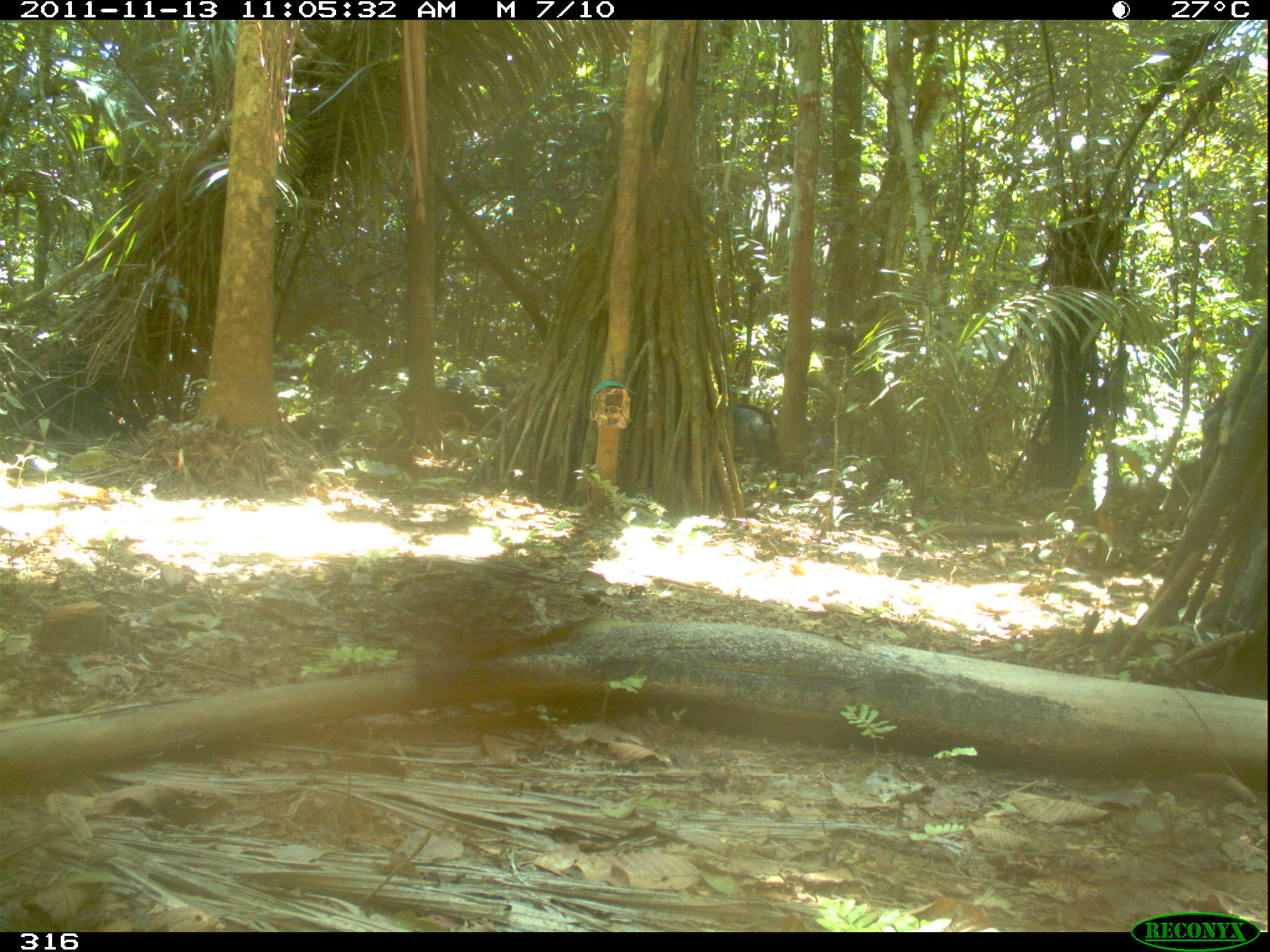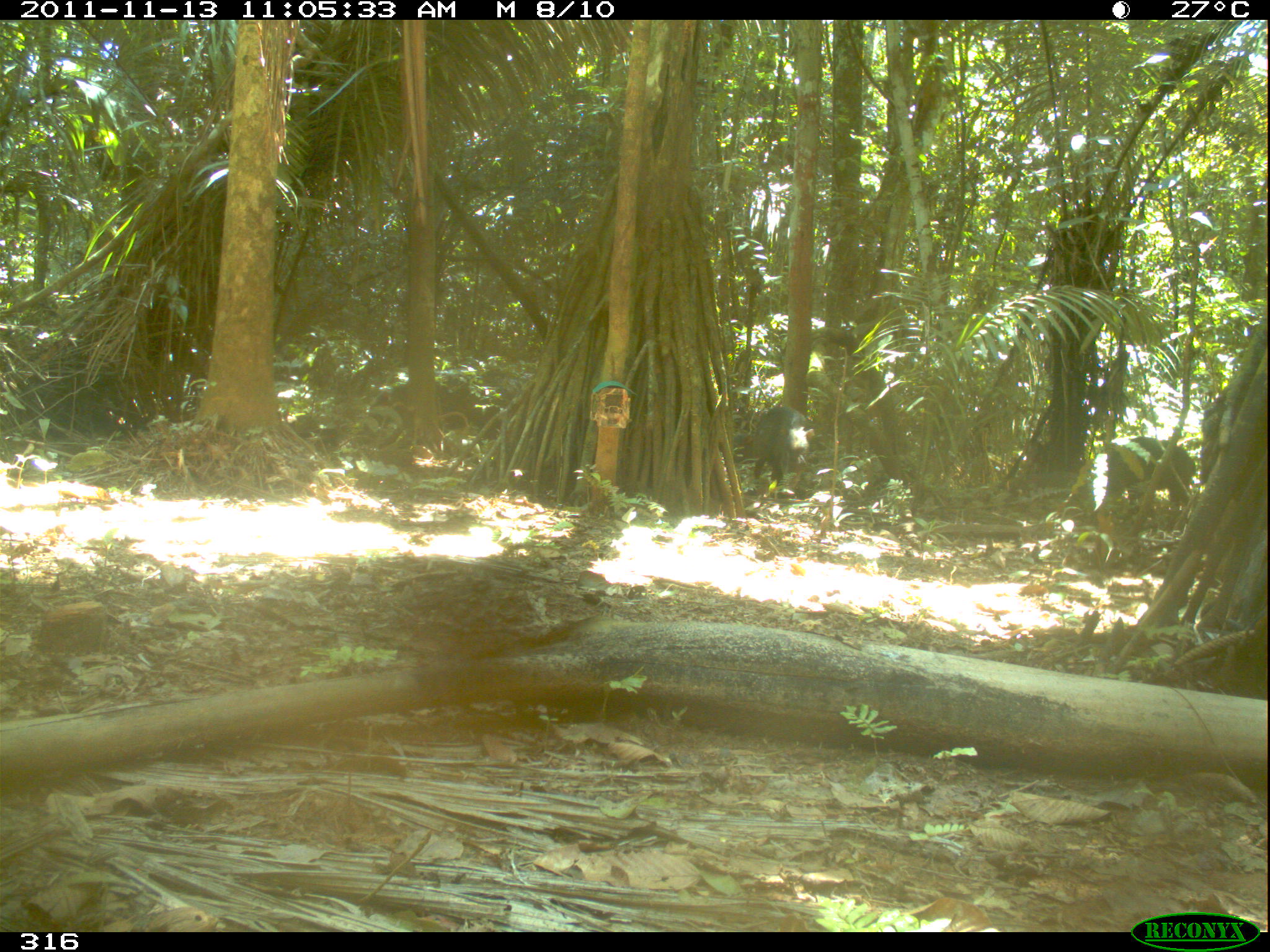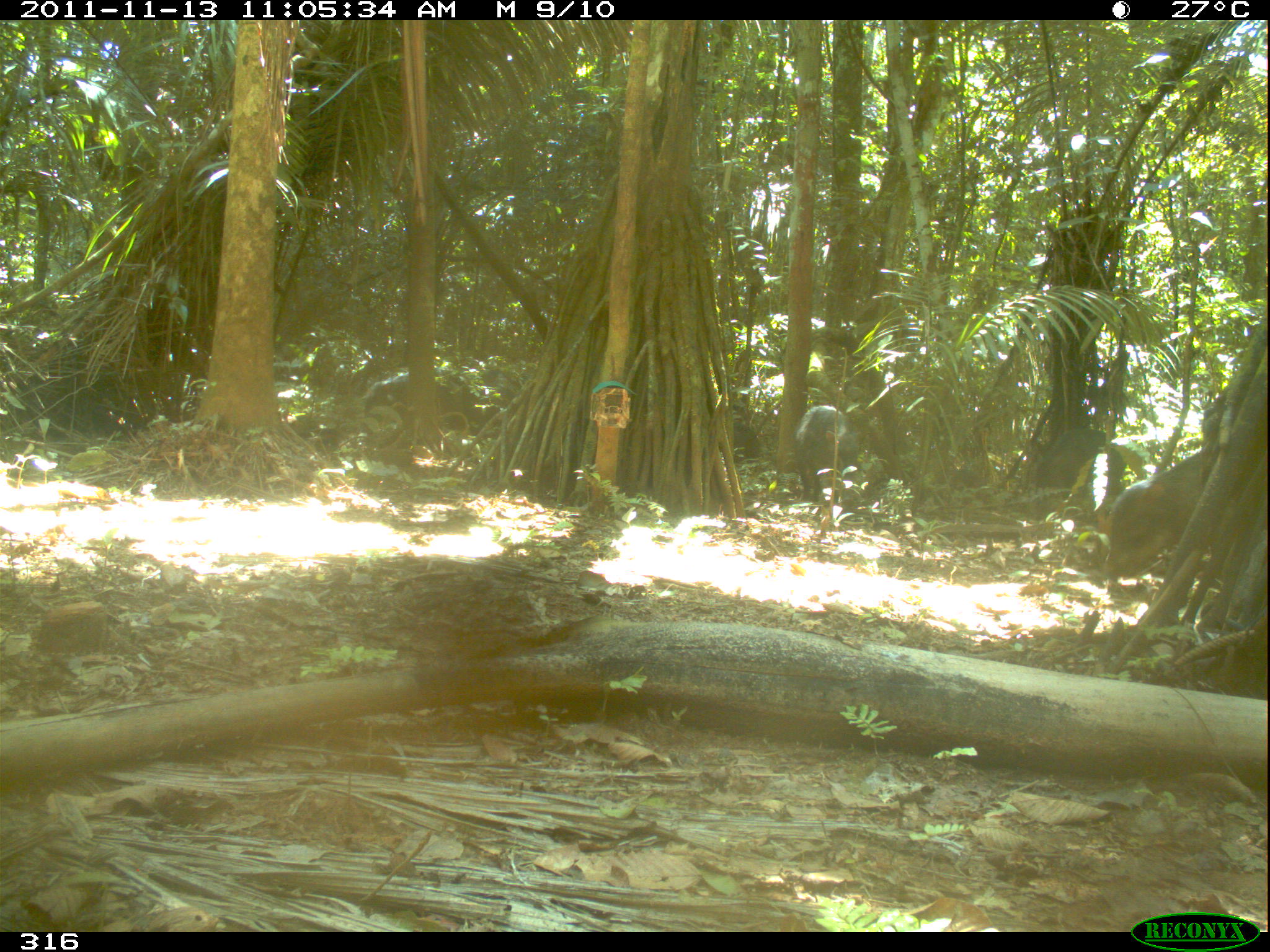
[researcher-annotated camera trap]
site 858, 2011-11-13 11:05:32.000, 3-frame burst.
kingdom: Animalia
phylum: Chordata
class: Mammalia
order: Artiodactyla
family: Tayassuidae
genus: Tayassu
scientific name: Tayassu pecari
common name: white-lipped peccary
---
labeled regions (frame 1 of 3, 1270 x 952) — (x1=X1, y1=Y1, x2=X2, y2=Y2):
tayassu pecari: (x1=394, y1=385, x2=490, y2=429); (x1=730, y1=402, x2=777, y2=463); (x1=1156, y1=459, x2=1201, y2=513)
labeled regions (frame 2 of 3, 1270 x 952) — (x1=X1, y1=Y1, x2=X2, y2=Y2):
tayassu pecari: (x1=360, y1=377, x2=485, y2=449); (x1=1094, y1=436, x2=1197, y2=518); (x1=749, y1=403, x2=816, y2=496)